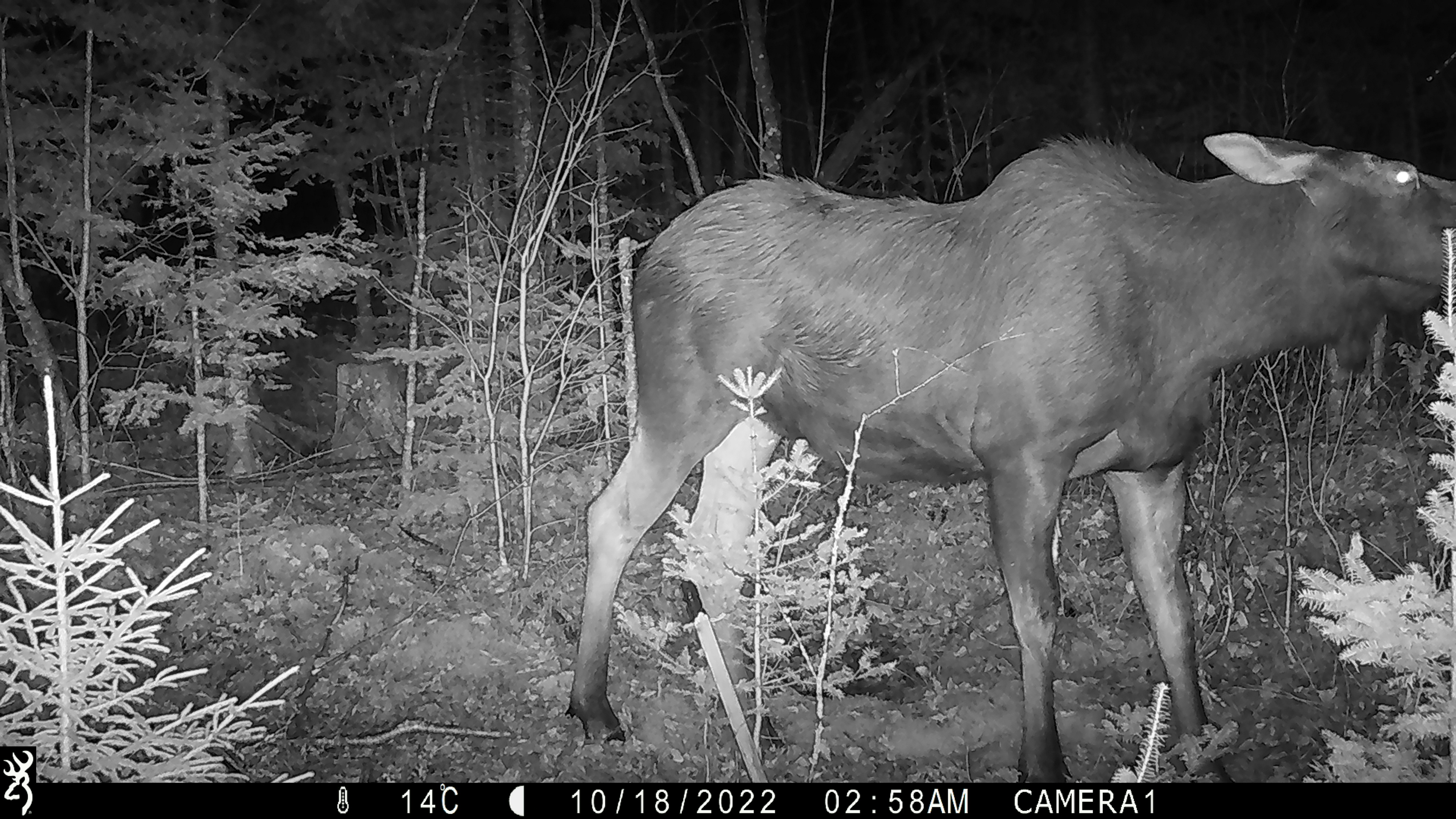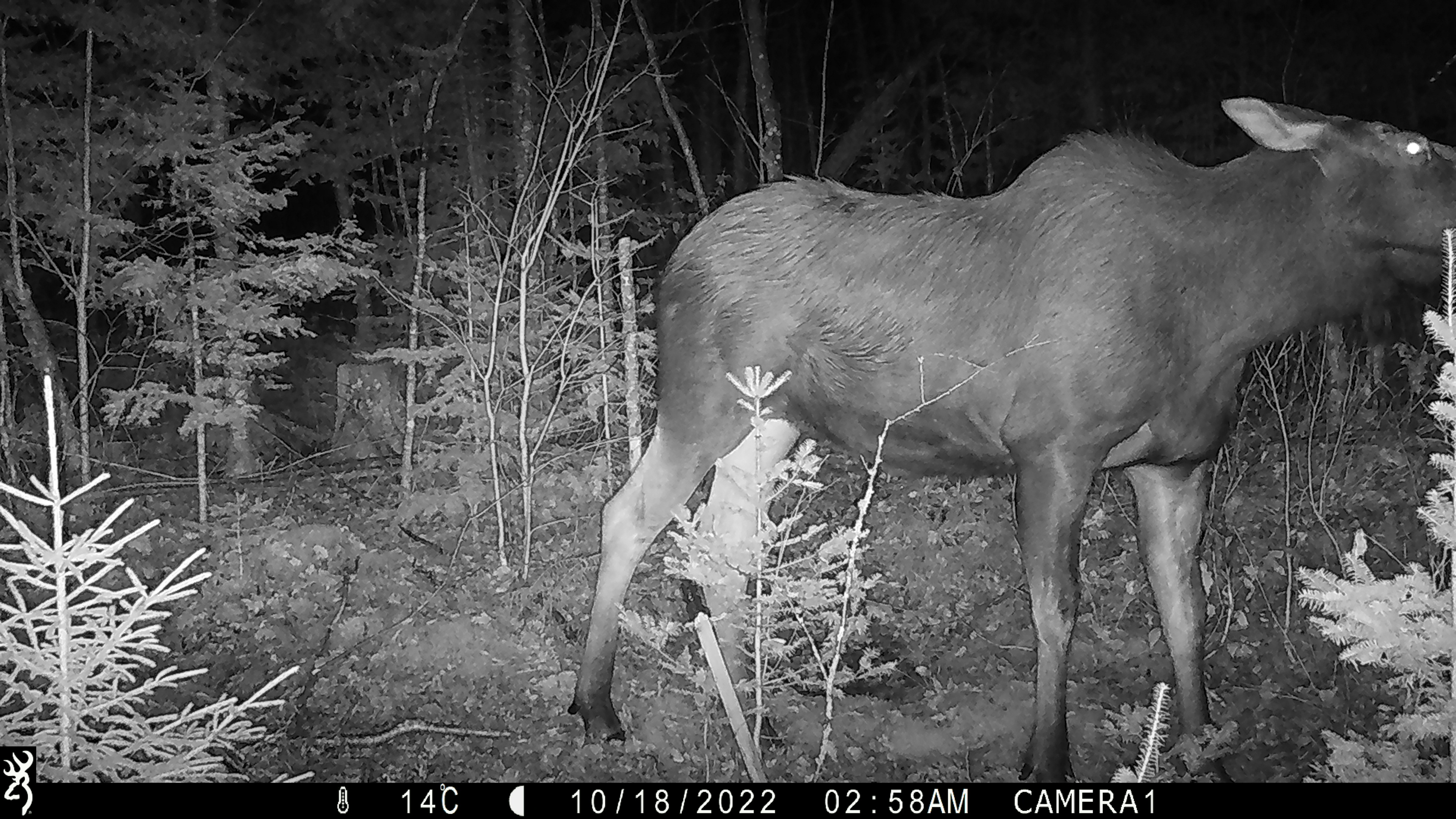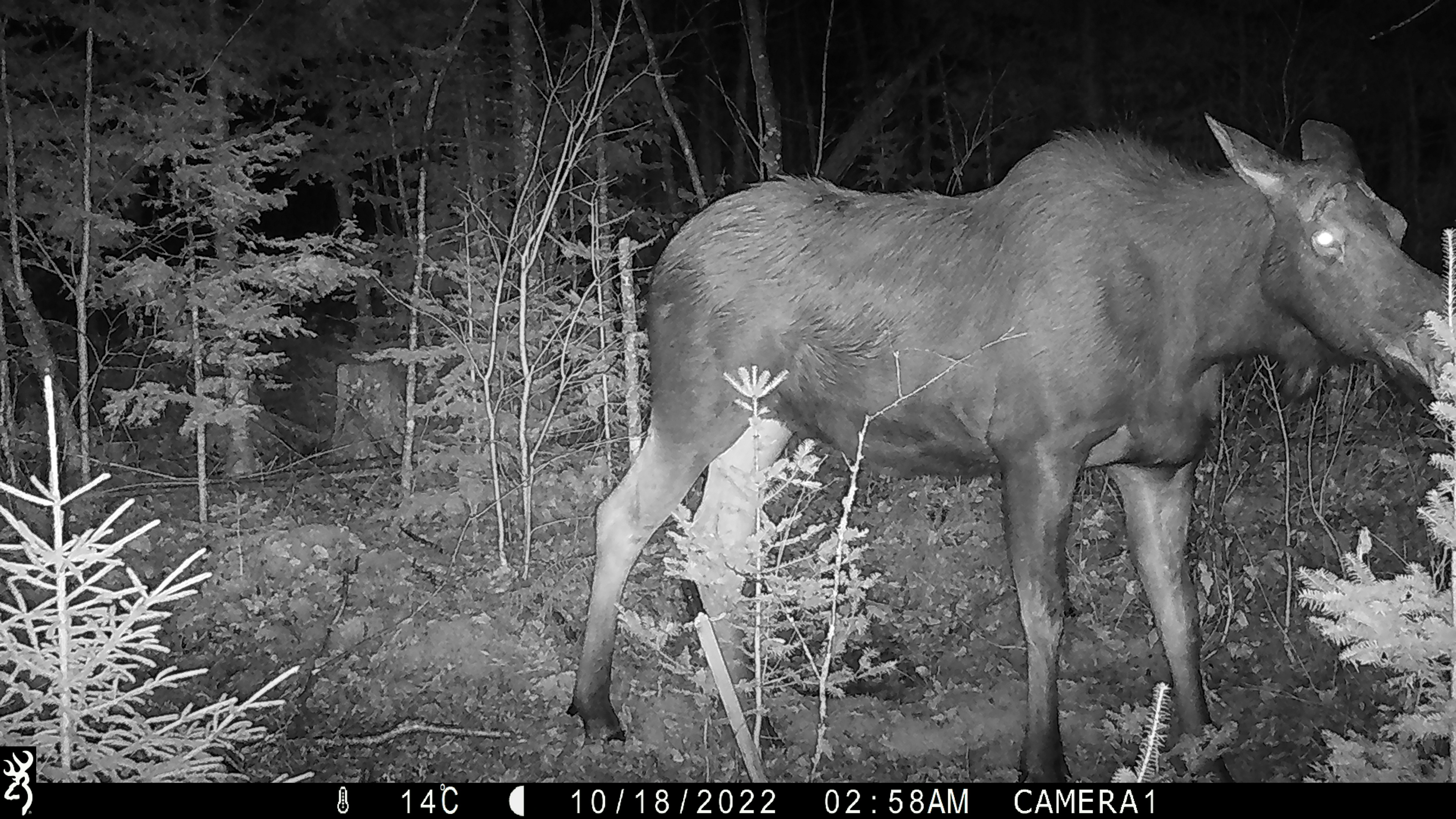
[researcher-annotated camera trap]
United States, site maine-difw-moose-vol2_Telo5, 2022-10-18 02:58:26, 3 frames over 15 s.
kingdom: Animalia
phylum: Chordata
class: Mammalia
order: Artiodactyla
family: Cervidae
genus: Alces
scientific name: Alces alces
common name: moose